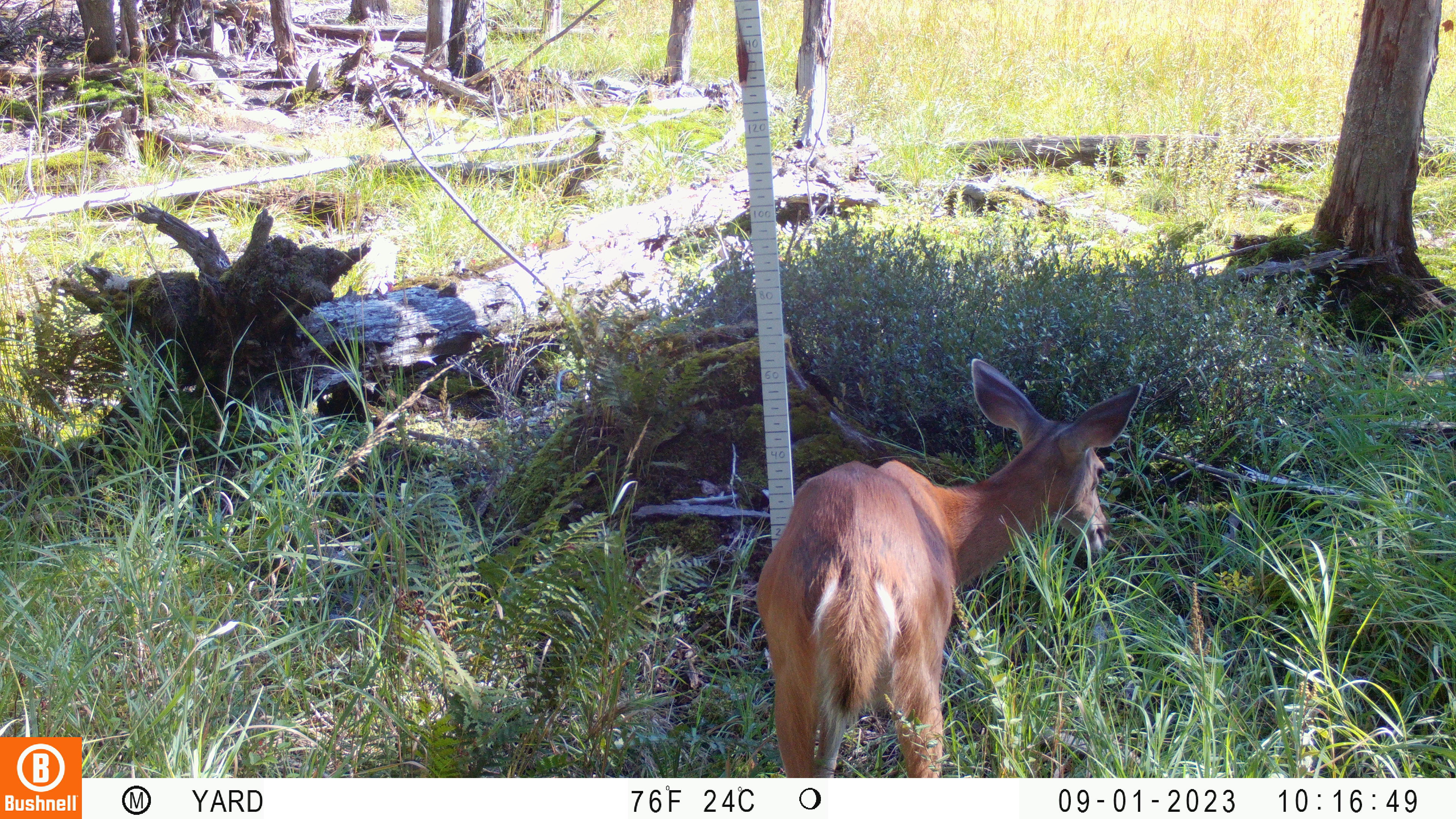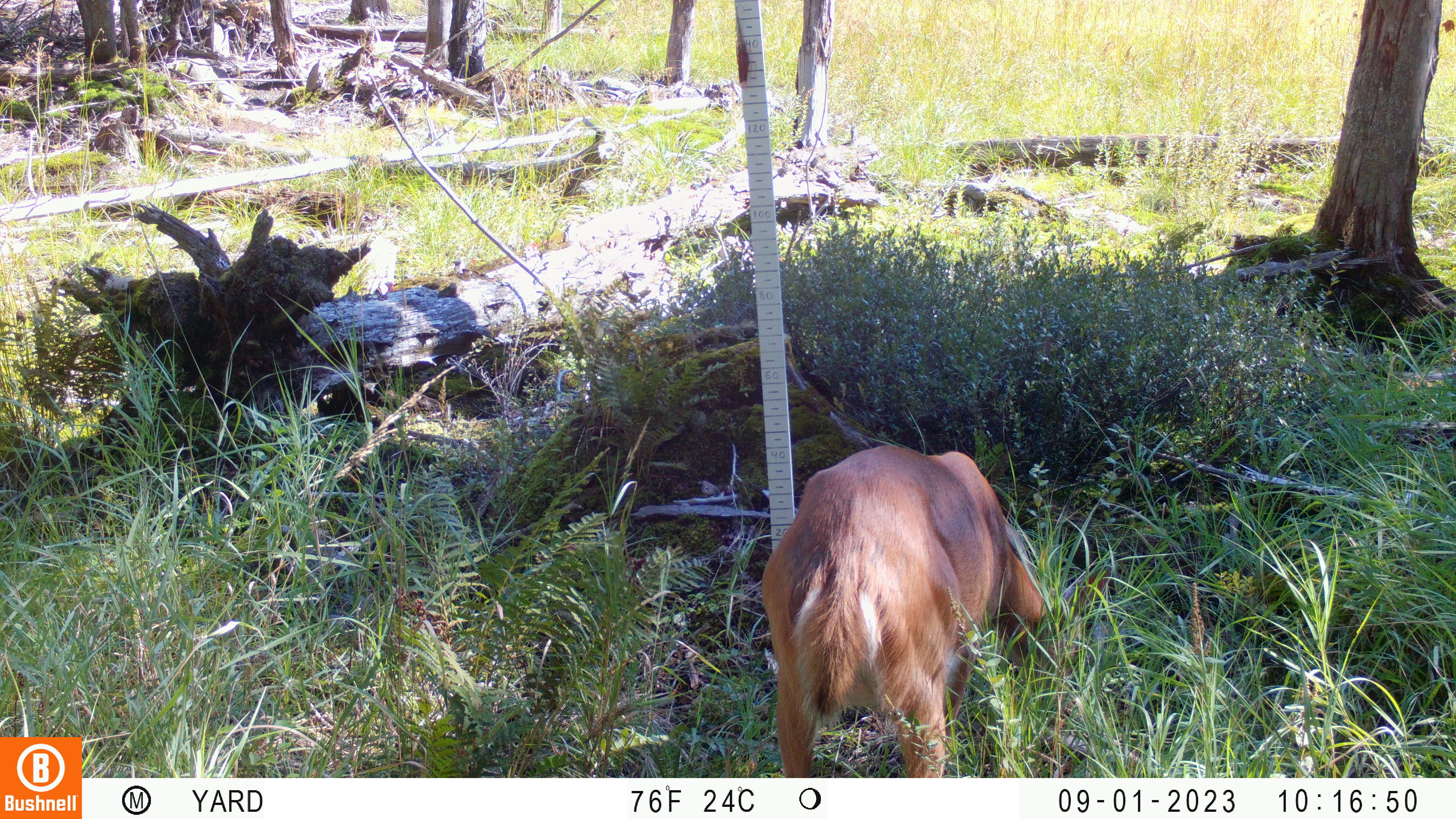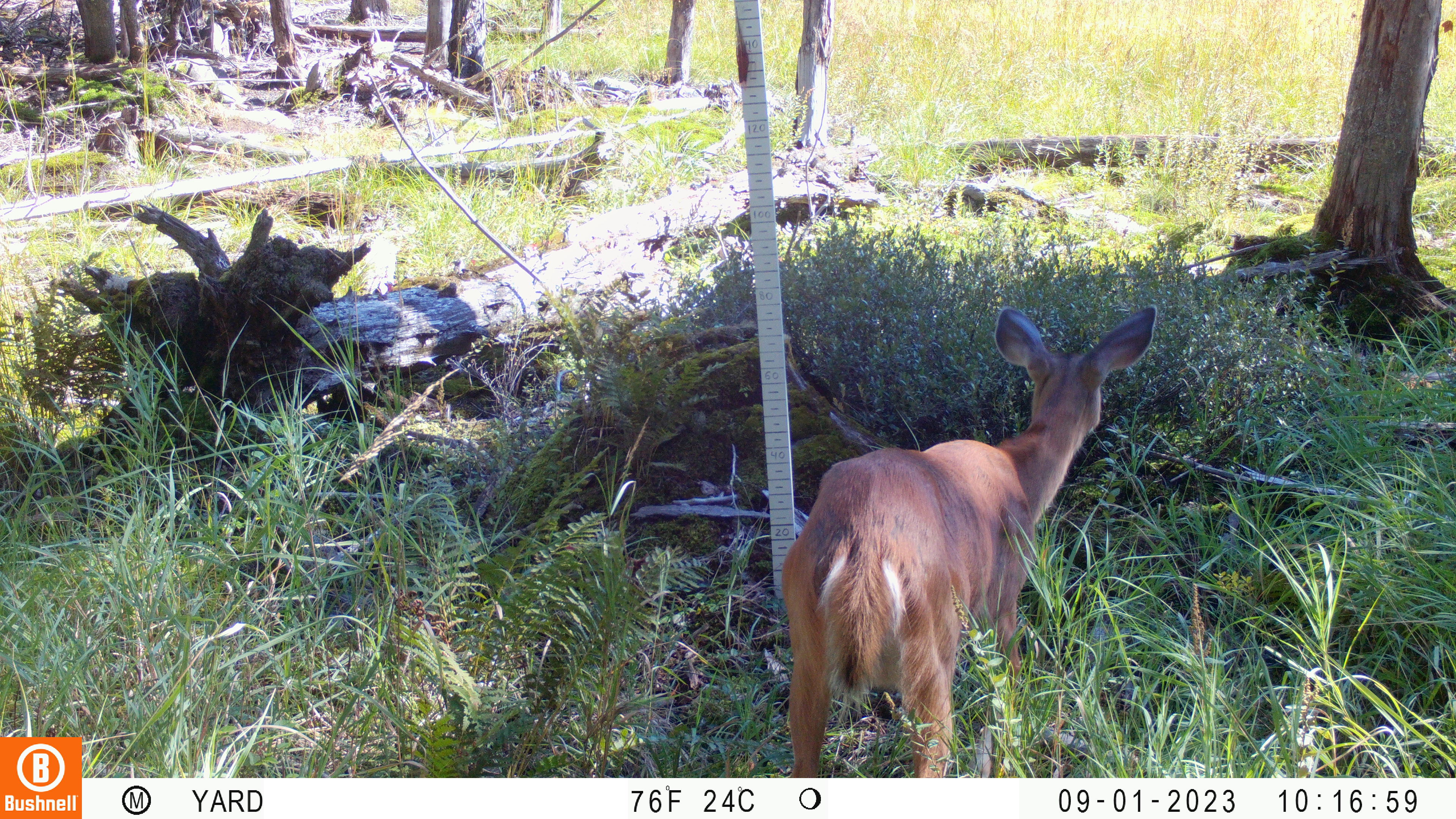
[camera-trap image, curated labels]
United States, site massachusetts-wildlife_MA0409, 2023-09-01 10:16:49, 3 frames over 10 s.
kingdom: Animalia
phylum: Chordata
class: Mammalia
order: Artiodactyla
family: Cervidae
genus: Odocoileus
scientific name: Odocoileus virginianus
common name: white-tailed deer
White-tailed deer (Odocoileus virginianus).